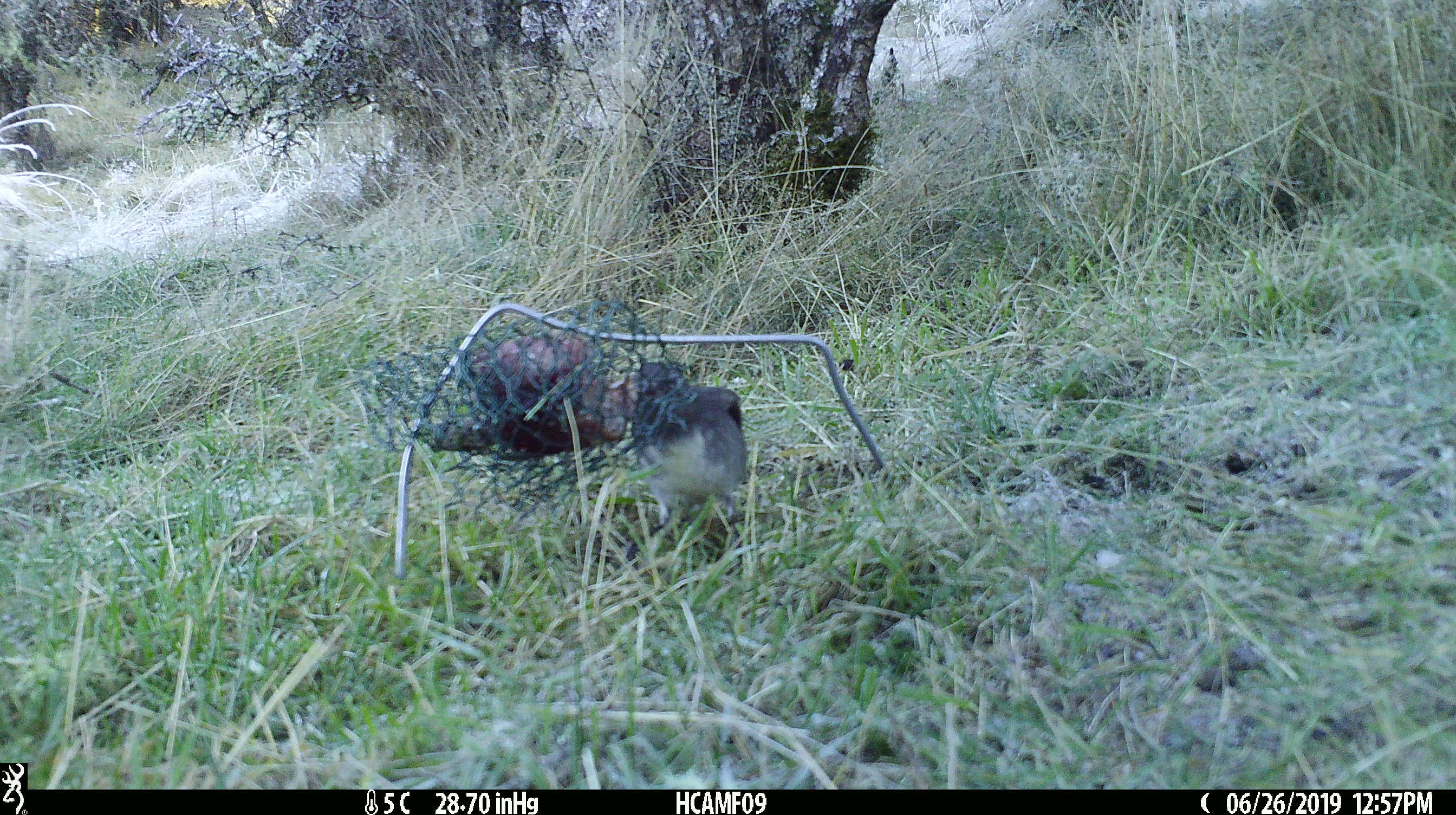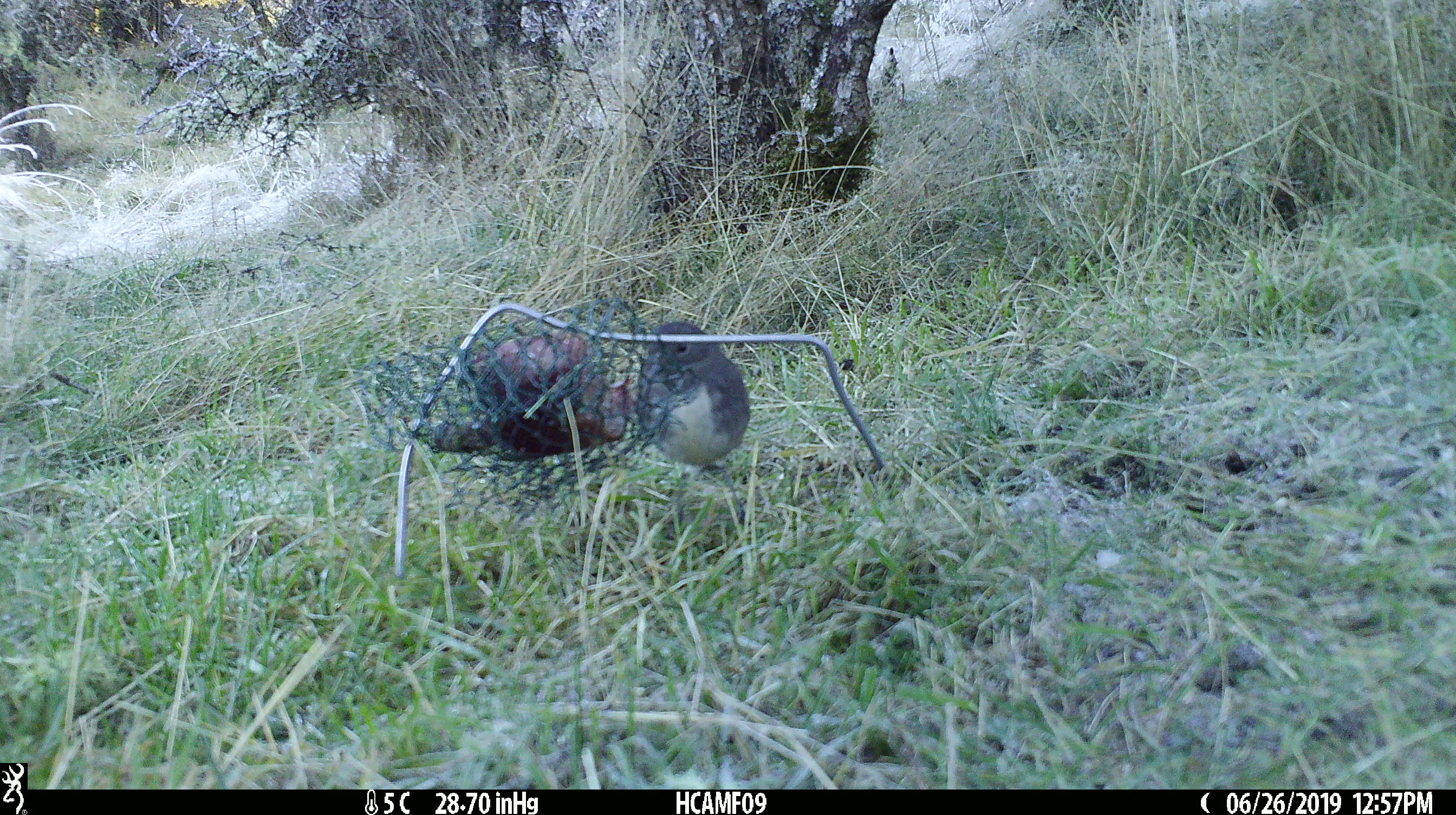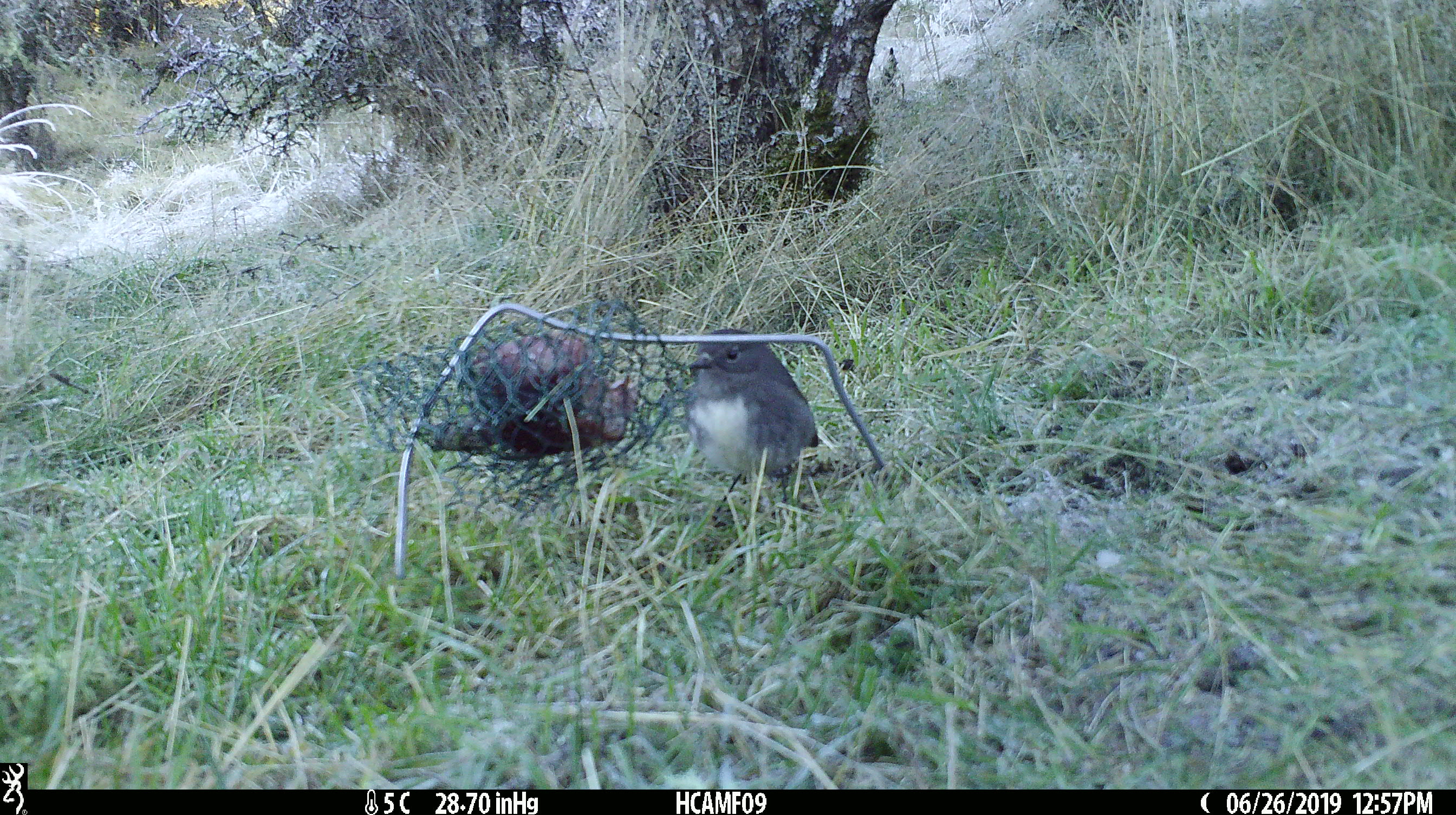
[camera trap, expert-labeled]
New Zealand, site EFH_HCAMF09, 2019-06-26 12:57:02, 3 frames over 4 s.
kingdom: Animalia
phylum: Chordata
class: Aves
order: Passeriformes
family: Petroicidae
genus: Petroica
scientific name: Petroica australis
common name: new zealand robin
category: robin